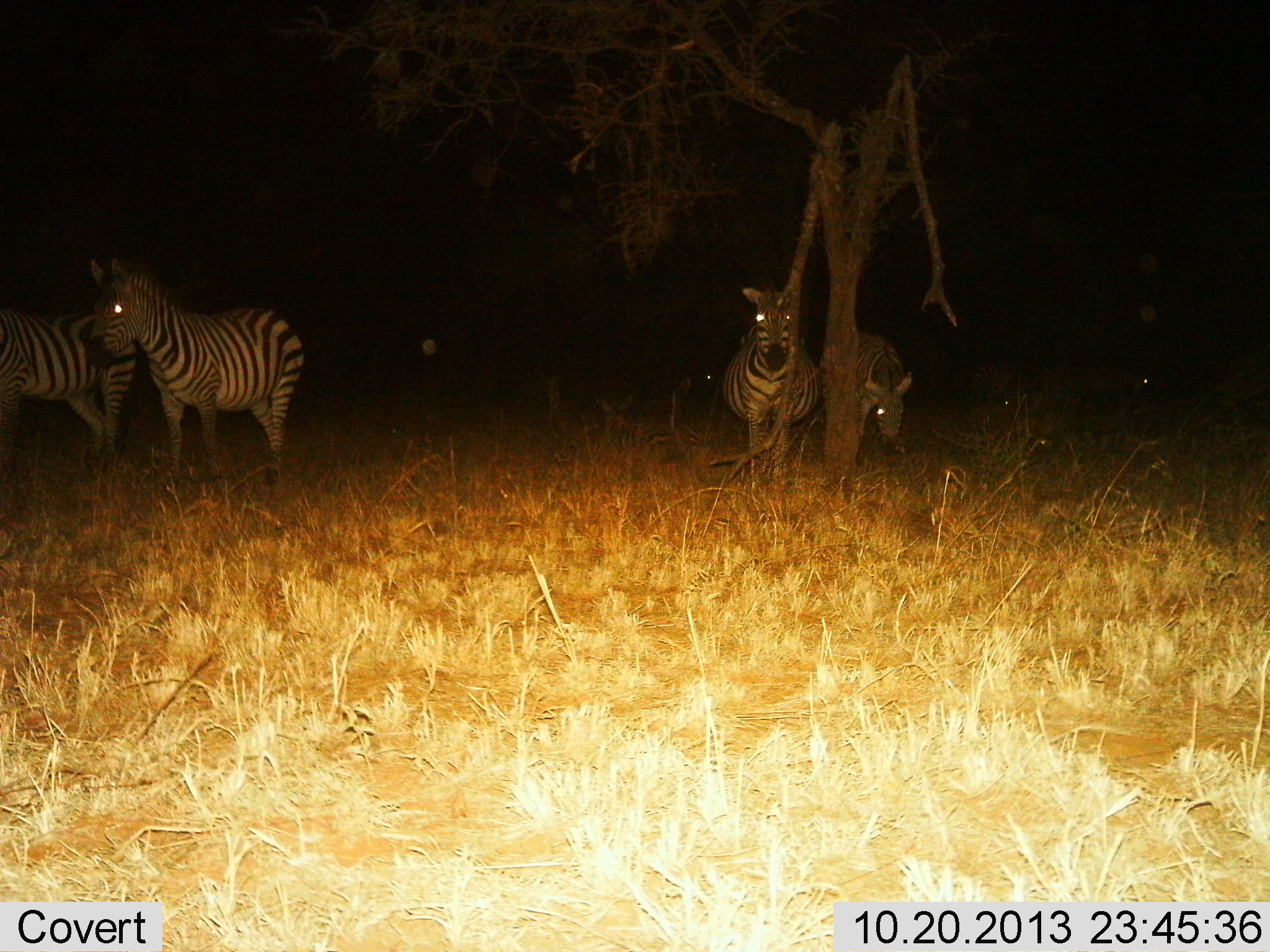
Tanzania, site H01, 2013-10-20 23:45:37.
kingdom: Animalia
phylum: Chordata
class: Mammalia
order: Perissodactyla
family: Equidae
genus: Equus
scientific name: Equus quagga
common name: plains zebra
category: zebra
Zebra (plains zebra) (Equus quagga), count 5. Behavior (volunteer vote fractions): standing 90%, resting 10%, moving 10%, interacting 0%. Young present (vote fraction): 0%. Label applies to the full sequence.